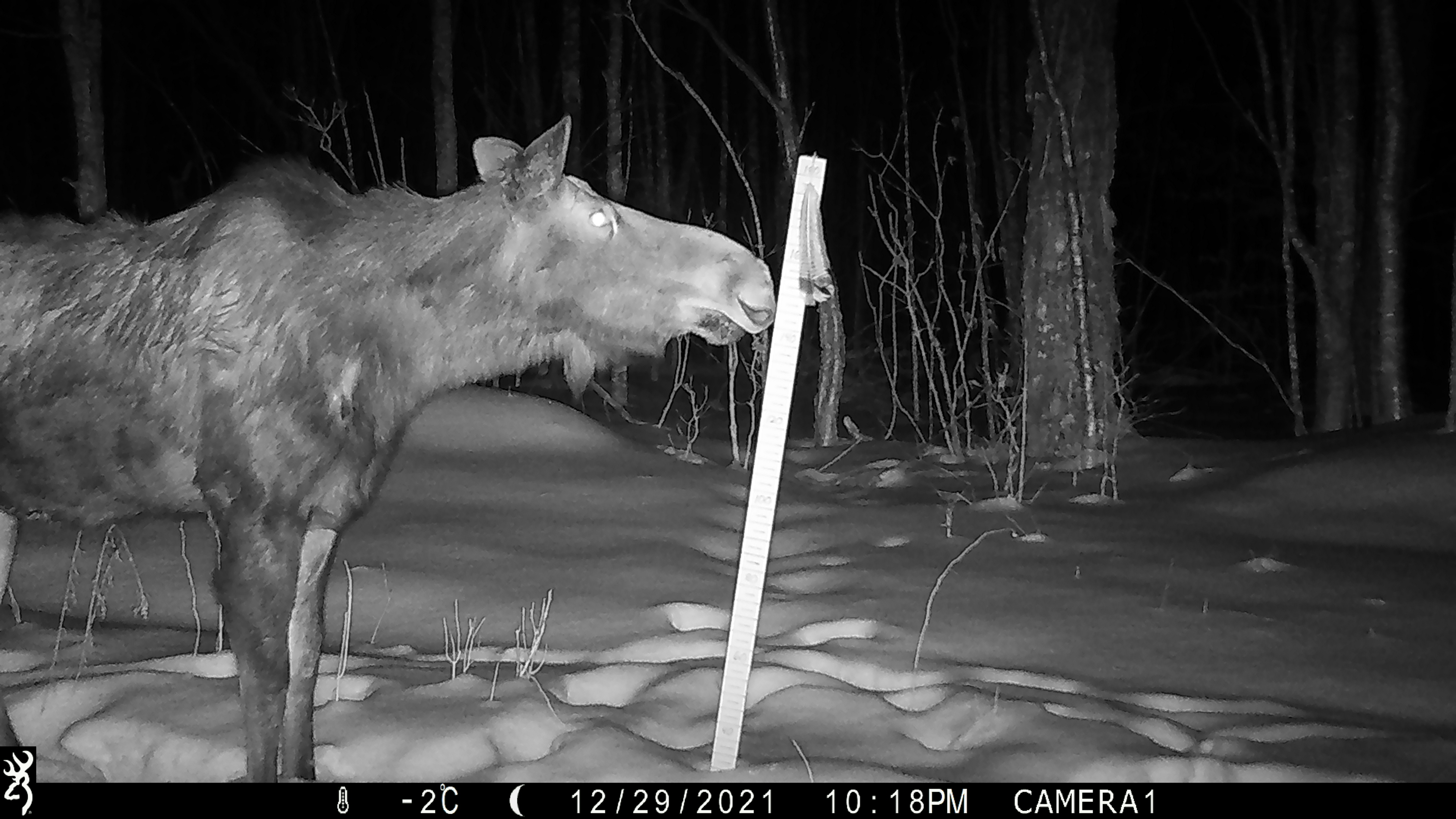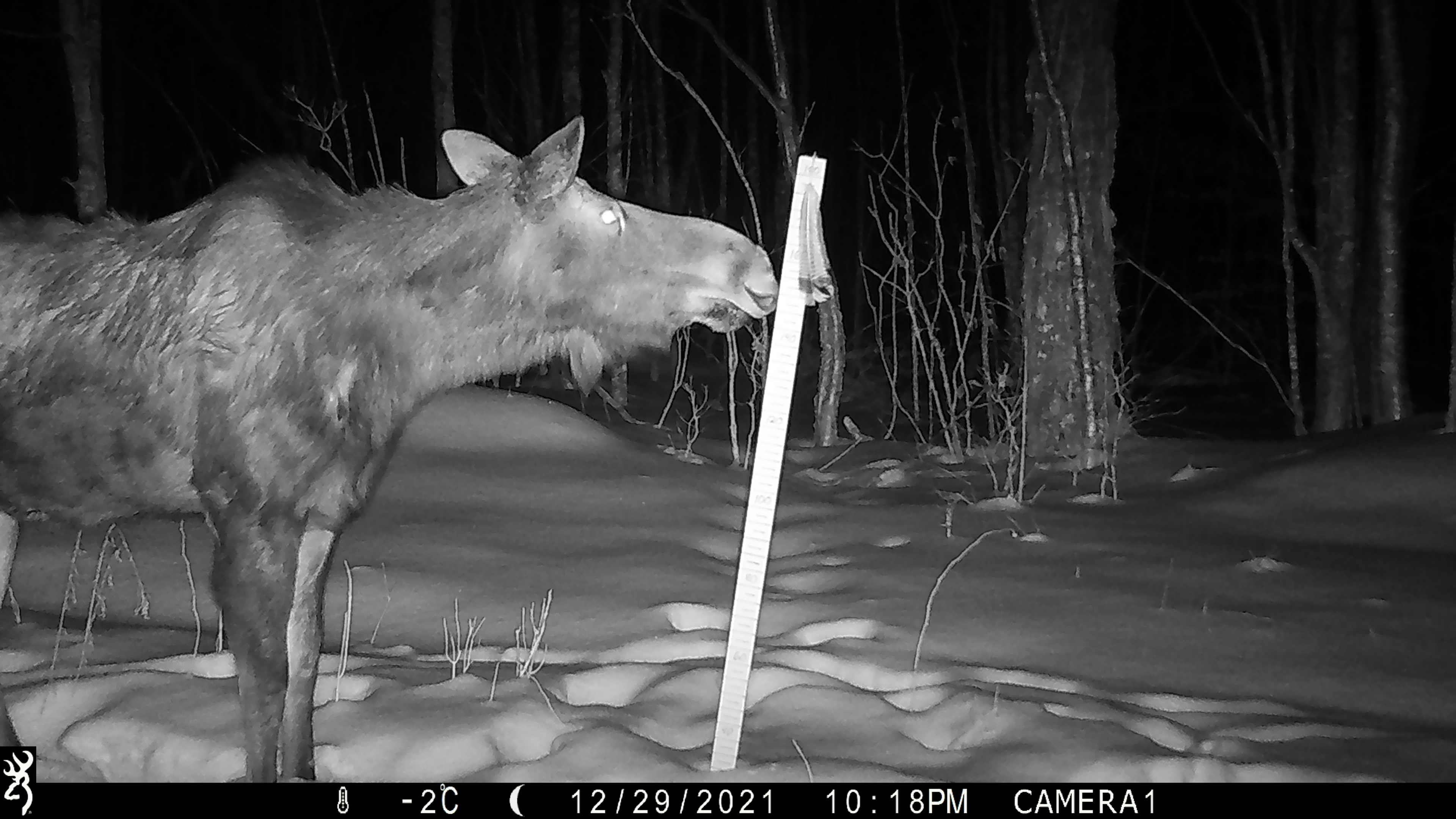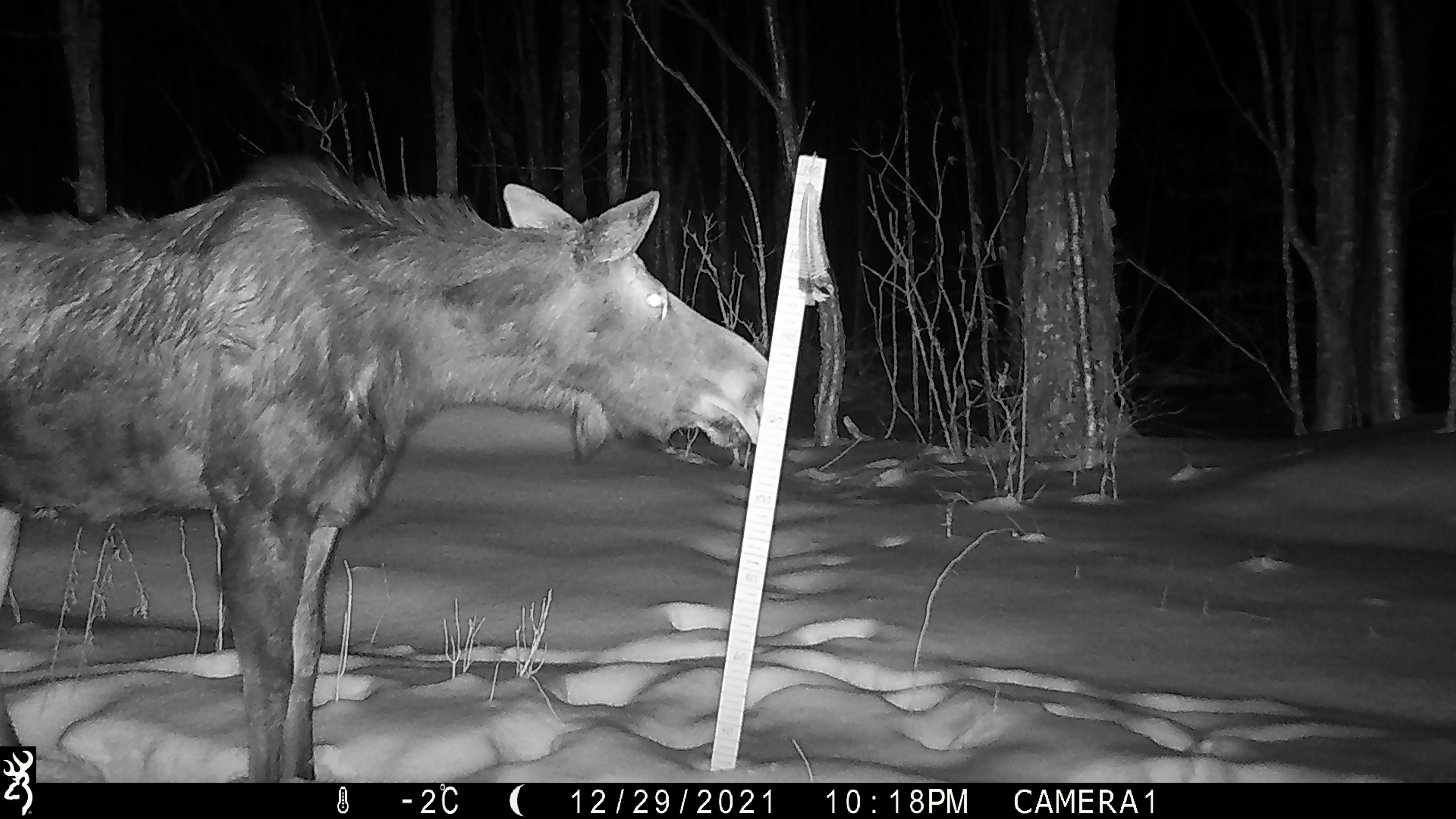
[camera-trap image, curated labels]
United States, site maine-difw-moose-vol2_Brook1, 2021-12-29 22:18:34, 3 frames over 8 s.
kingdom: Animalia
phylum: Chordata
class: Mammalia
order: Artiodactyla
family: Cervidae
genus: Alces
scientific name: Alces alces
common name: moose